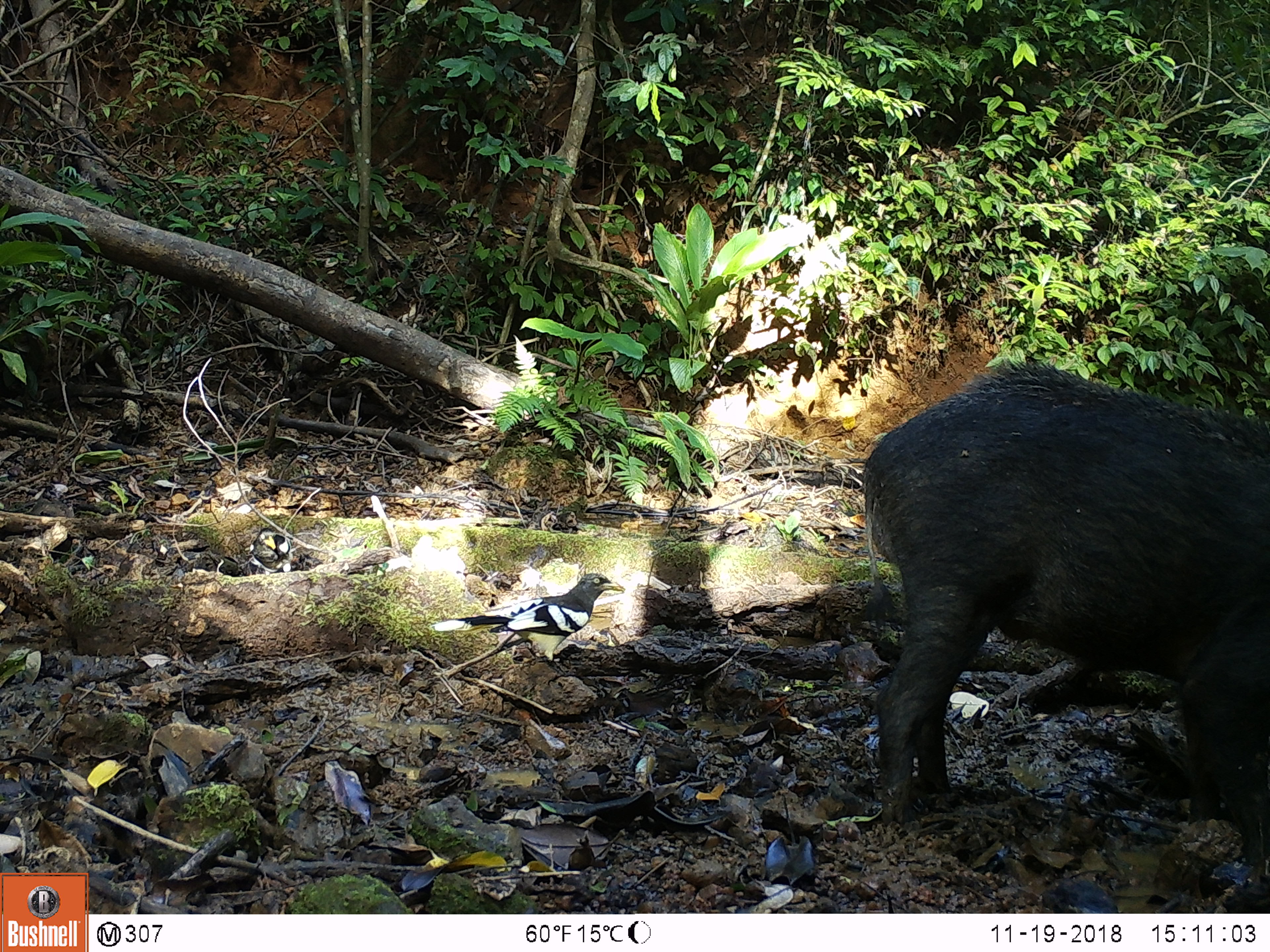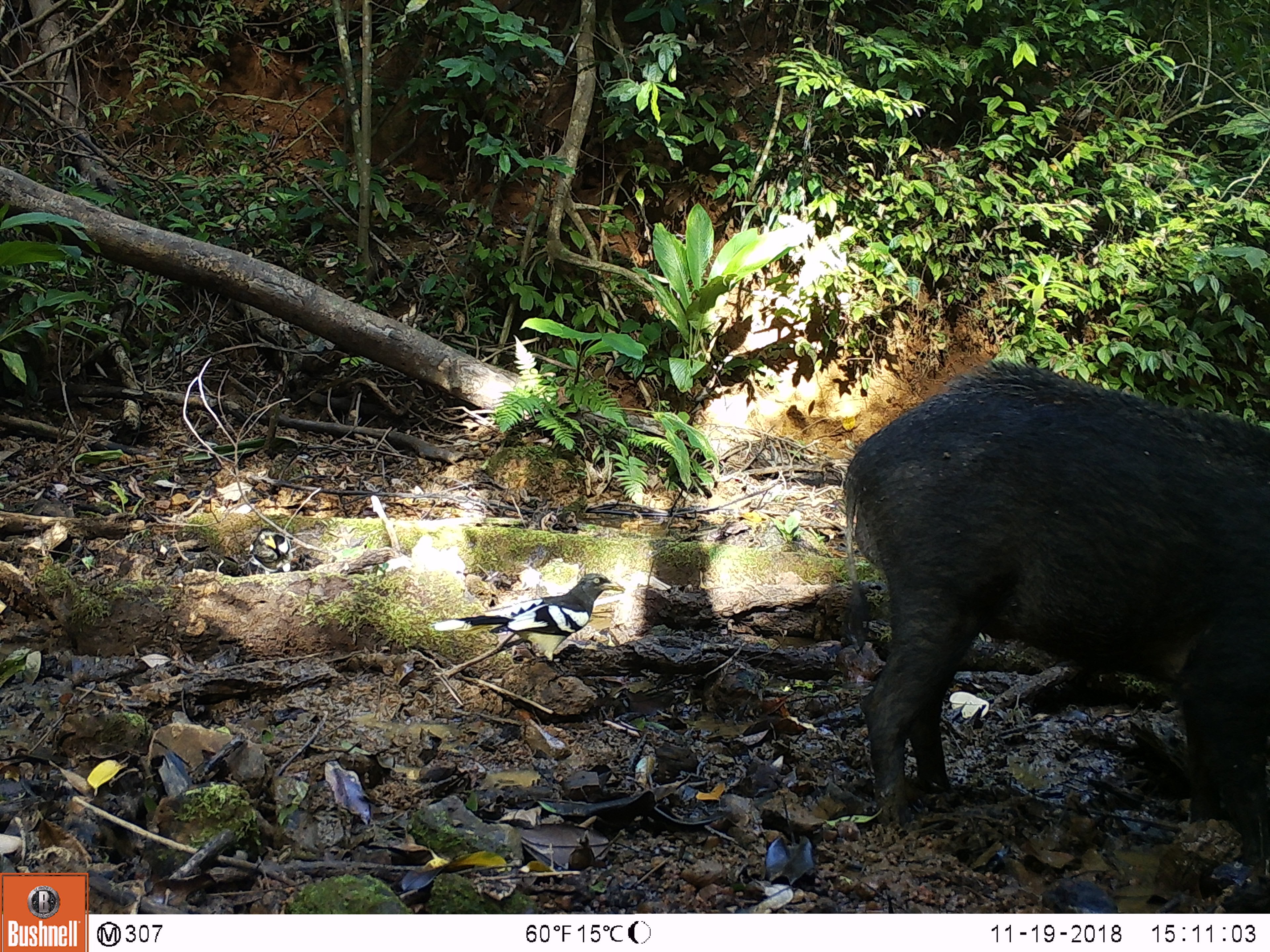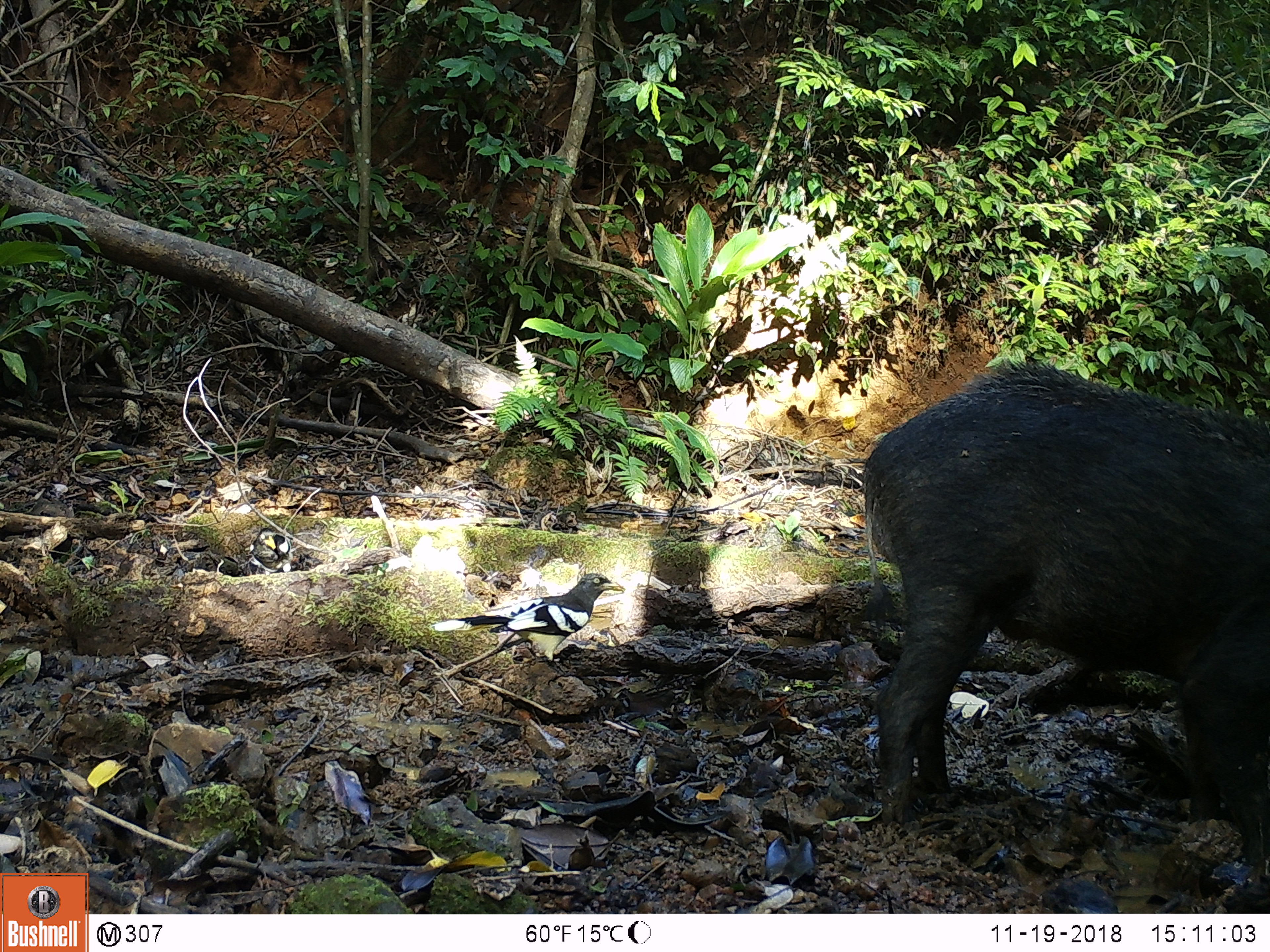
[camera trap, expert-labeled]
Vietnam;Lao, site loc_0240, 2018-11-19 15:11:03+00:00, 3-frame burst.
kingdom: Animalia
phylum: Chordata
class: Aves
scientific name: Aves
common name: bird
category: unidentified bird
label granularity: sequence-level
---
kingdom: Animalia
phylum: Chordata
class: Mammalia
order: Artiodactyla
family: Suidae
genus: Sus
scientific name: Sus scrofa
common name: eurasian wild pig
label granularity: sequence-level